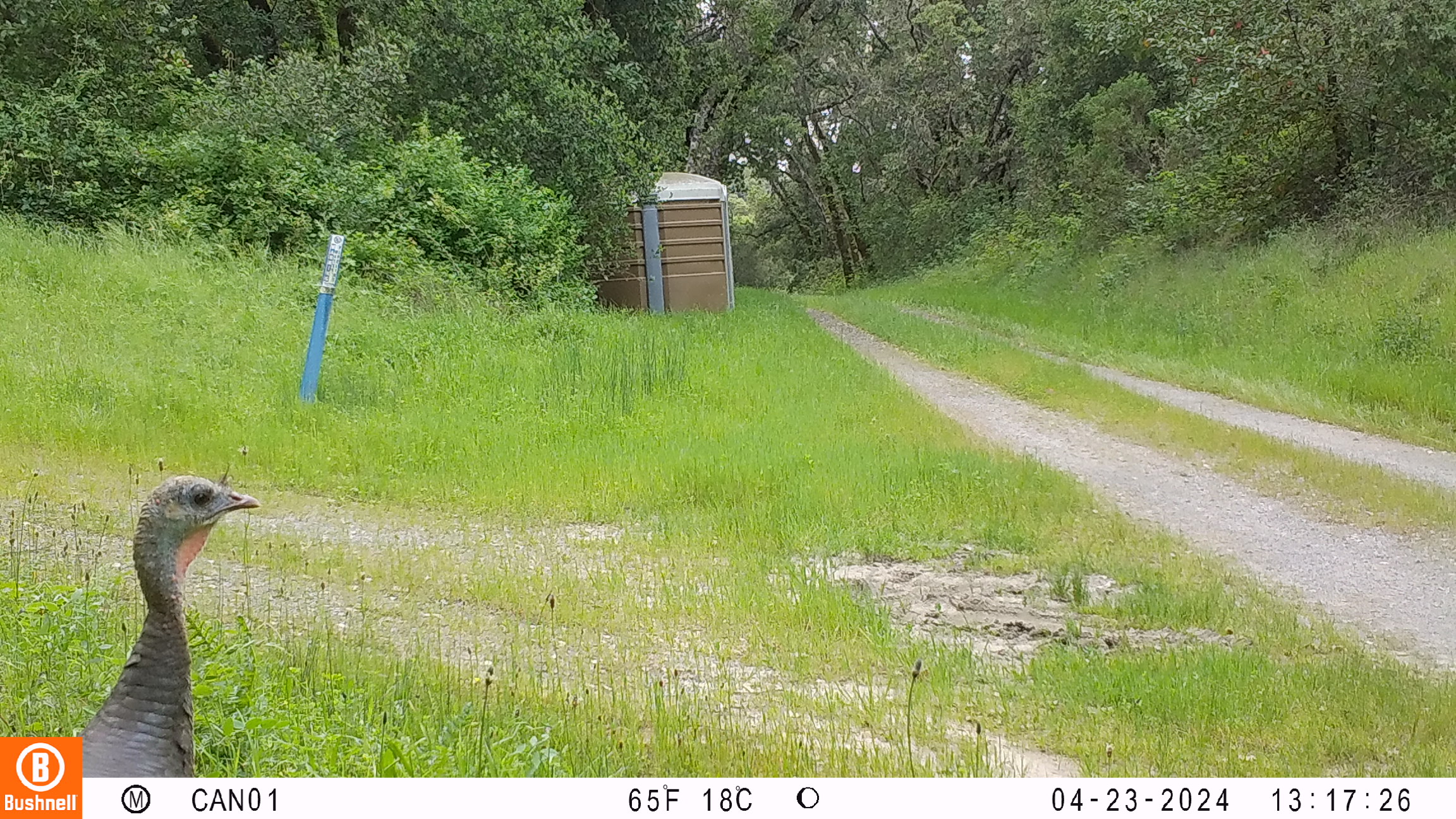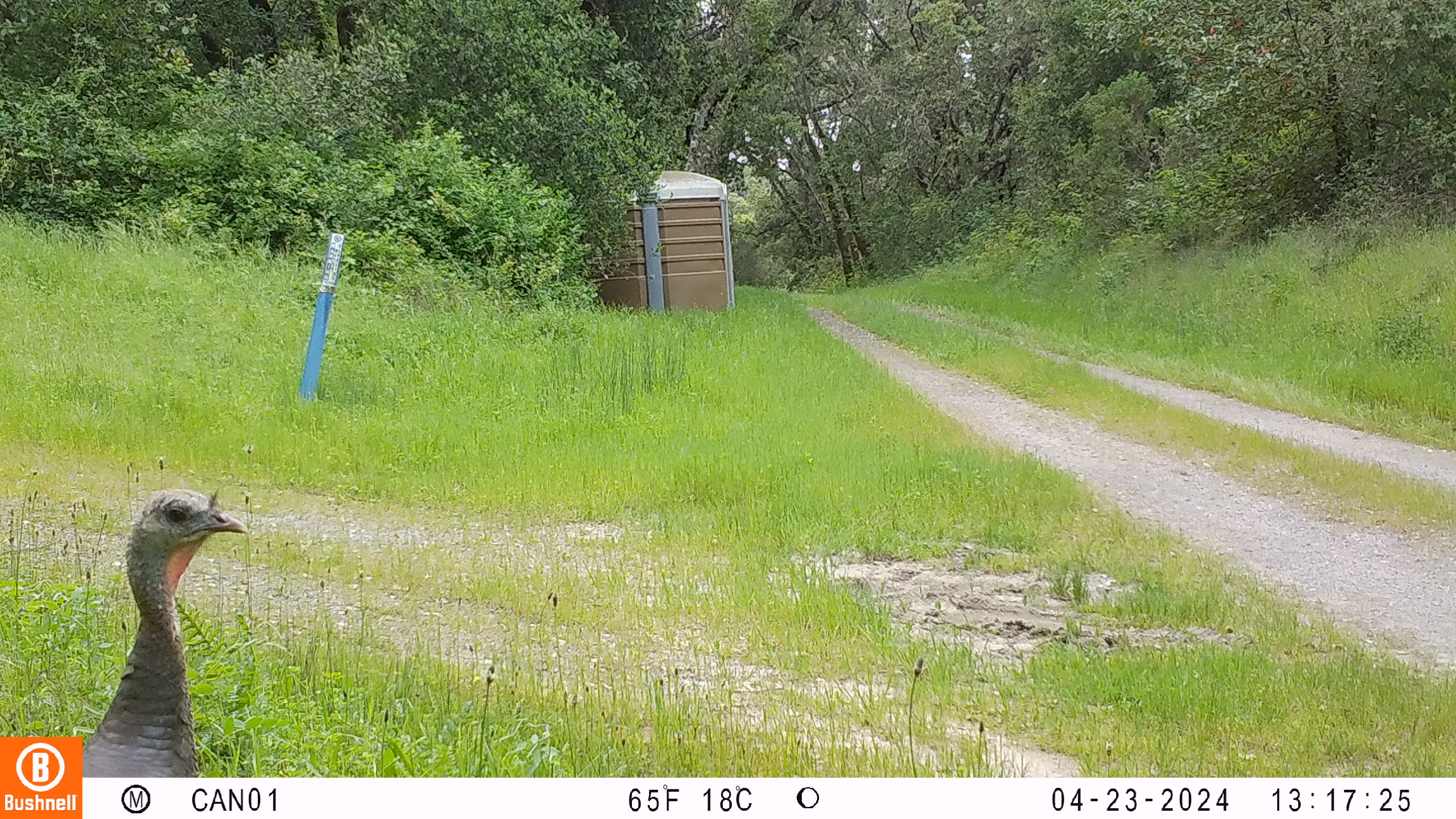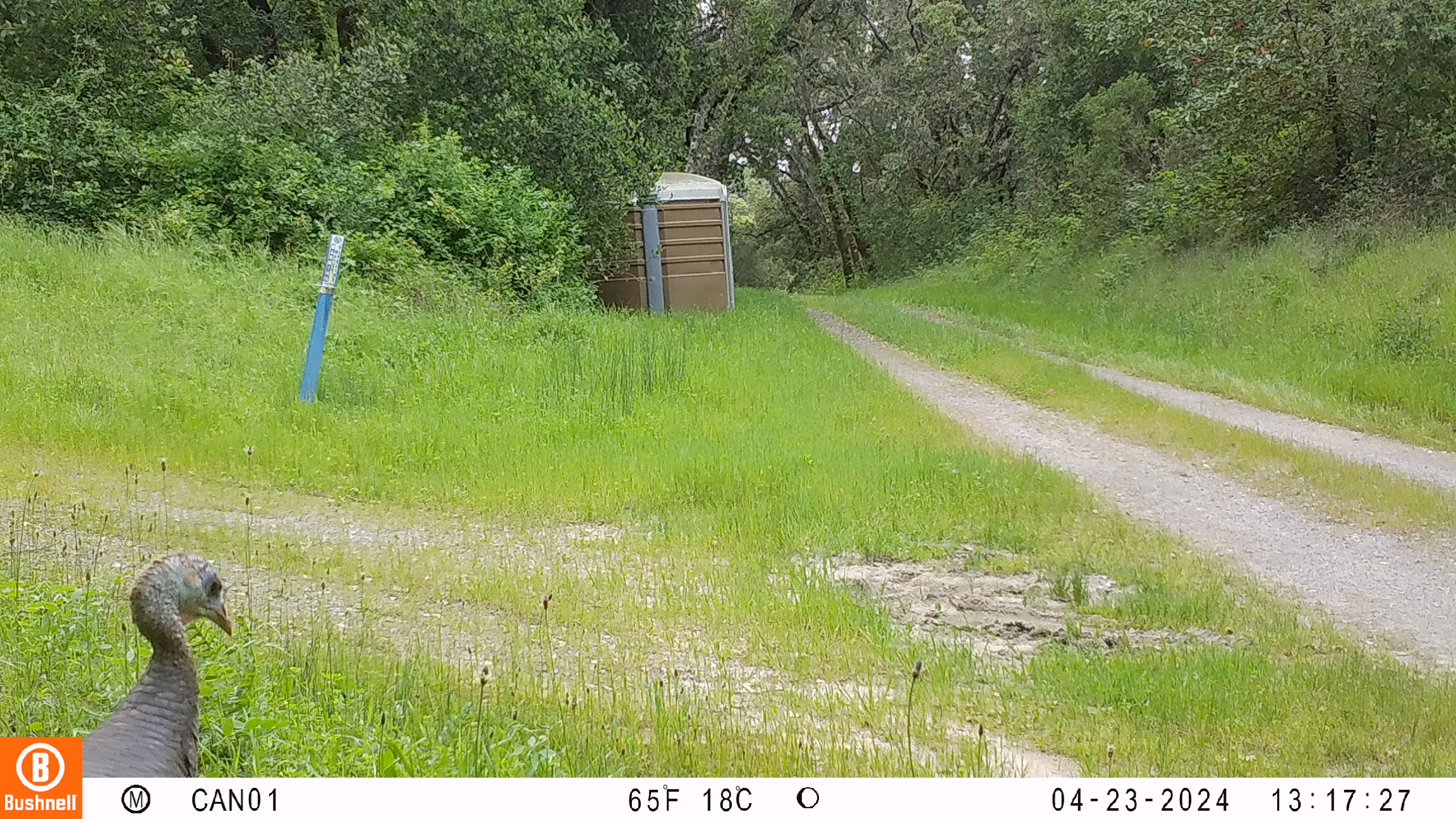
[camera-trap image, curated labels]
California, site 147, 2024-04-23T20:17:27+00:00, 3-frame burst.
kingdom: Animalia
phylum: Chordata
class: Aves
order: Galliformes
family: Phasianidae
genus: Meleagris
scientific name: Meleagris gallopavo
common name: turkey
Turkey (Meleagris gallopavo).